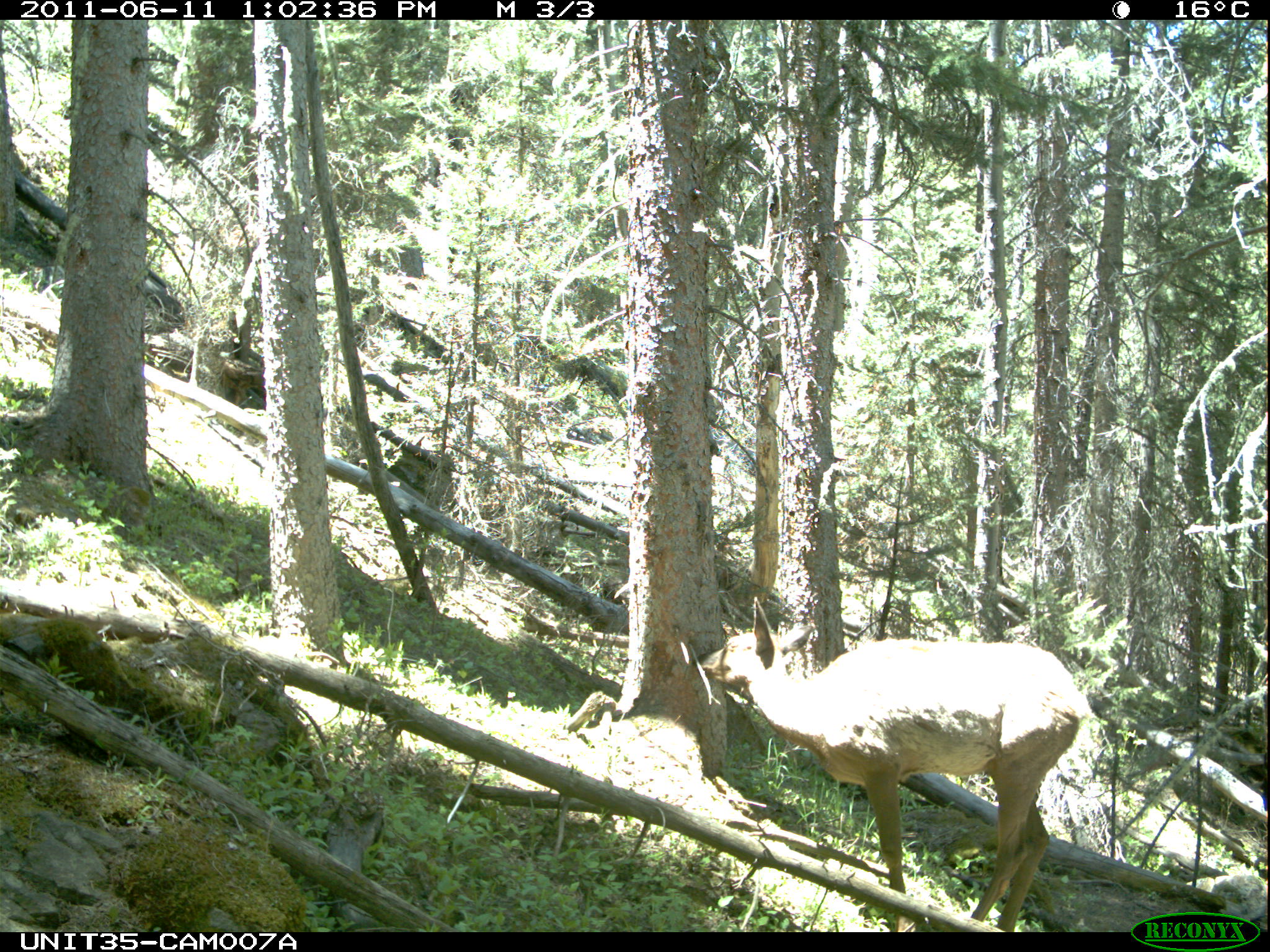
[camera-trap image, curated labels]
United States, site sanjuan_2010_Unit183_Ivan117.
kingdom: Animalia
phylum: Chordata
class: Mammalia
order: Artiodactyla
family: Cervidae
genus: Cervus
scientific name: Cervus elaphus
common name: red deer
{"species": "Cervus elaphus (red deer)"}